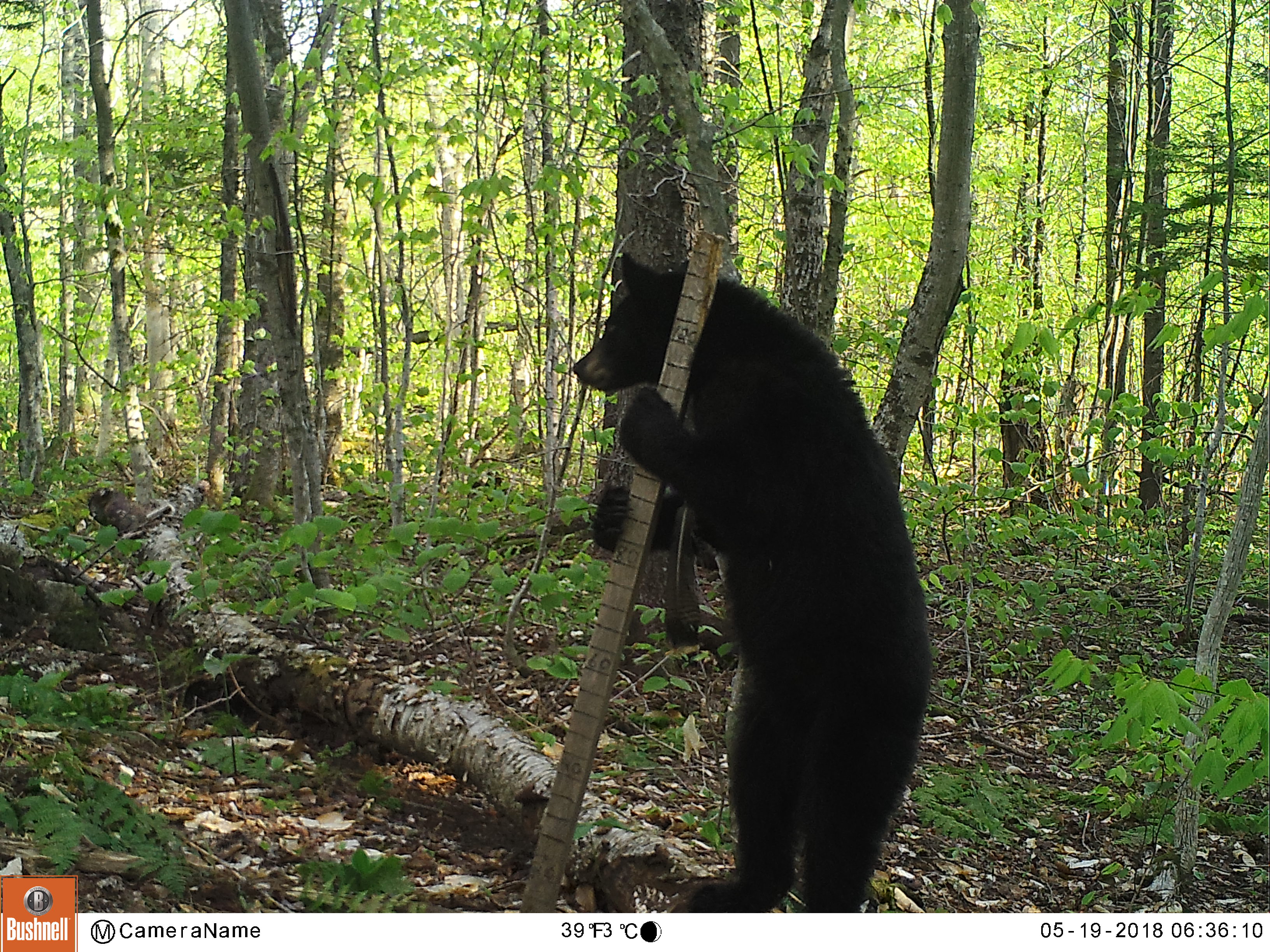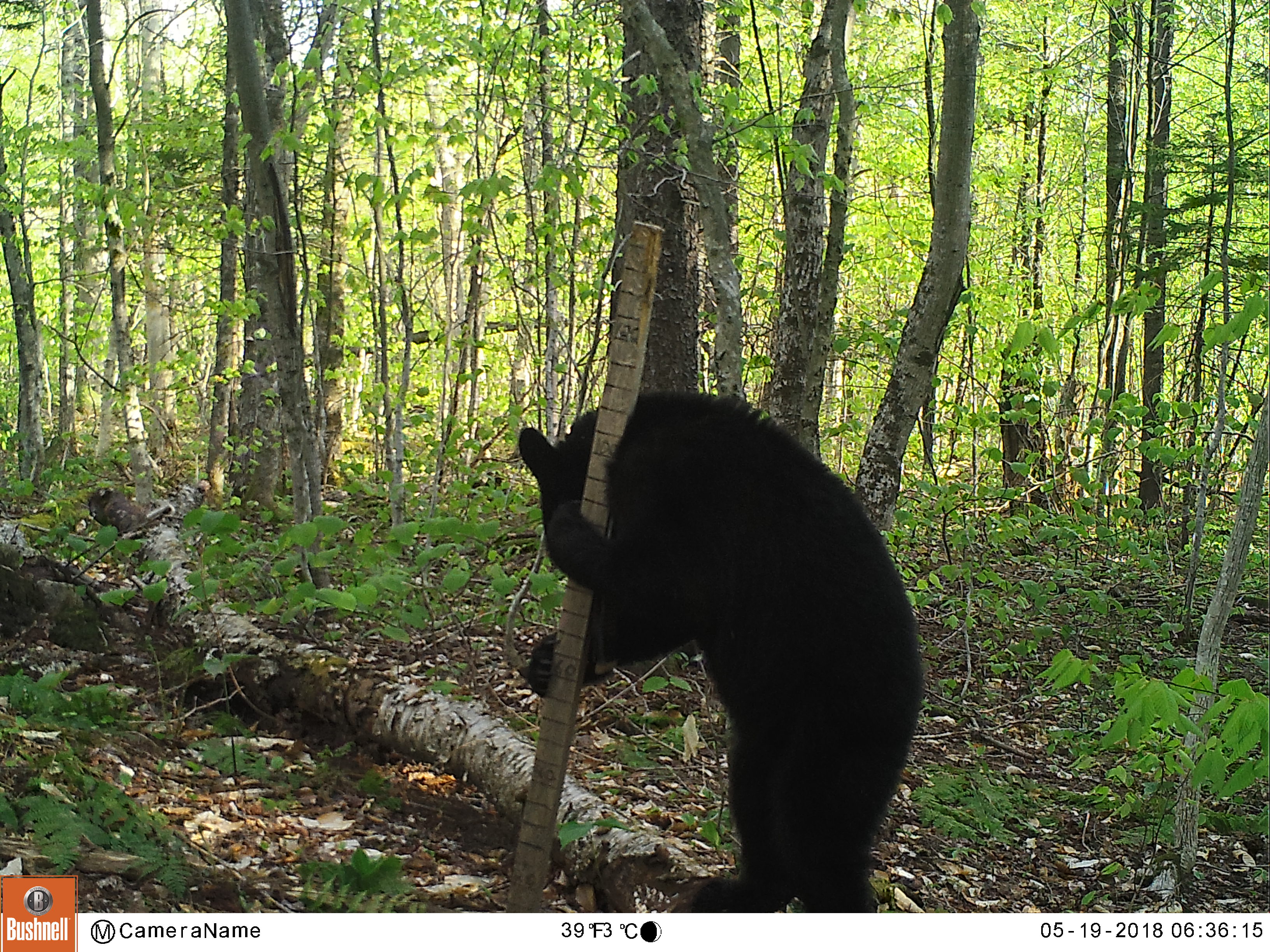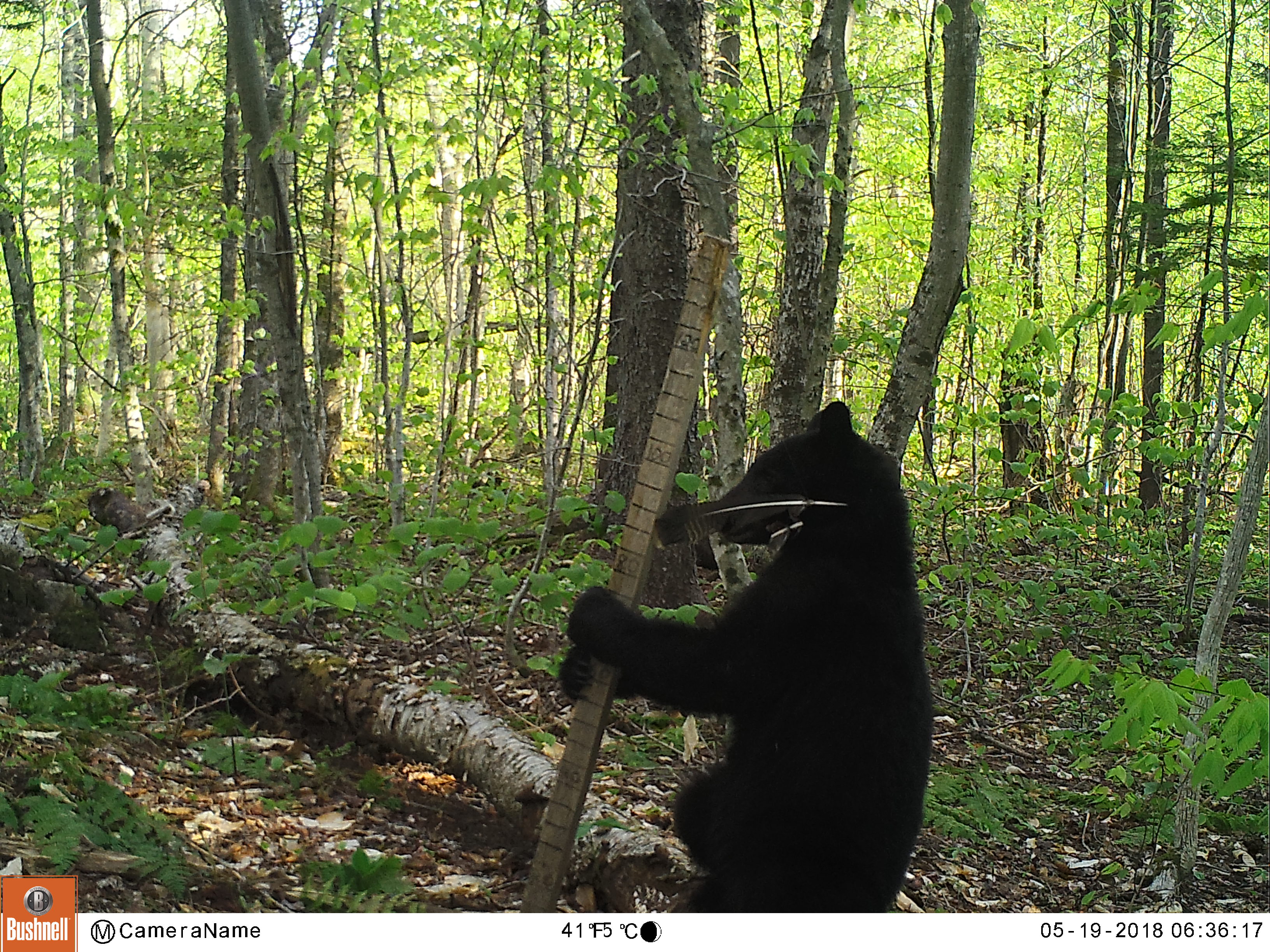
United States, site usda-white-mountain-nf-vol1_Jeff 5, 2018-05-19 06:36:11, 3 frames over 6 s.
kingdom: Animalia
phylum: Chordata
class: Mammalia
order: Carnivora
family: Ursidae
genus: Ursus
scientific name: Ursus americanus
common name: black bear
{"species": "black bear (Ursus americanus)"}